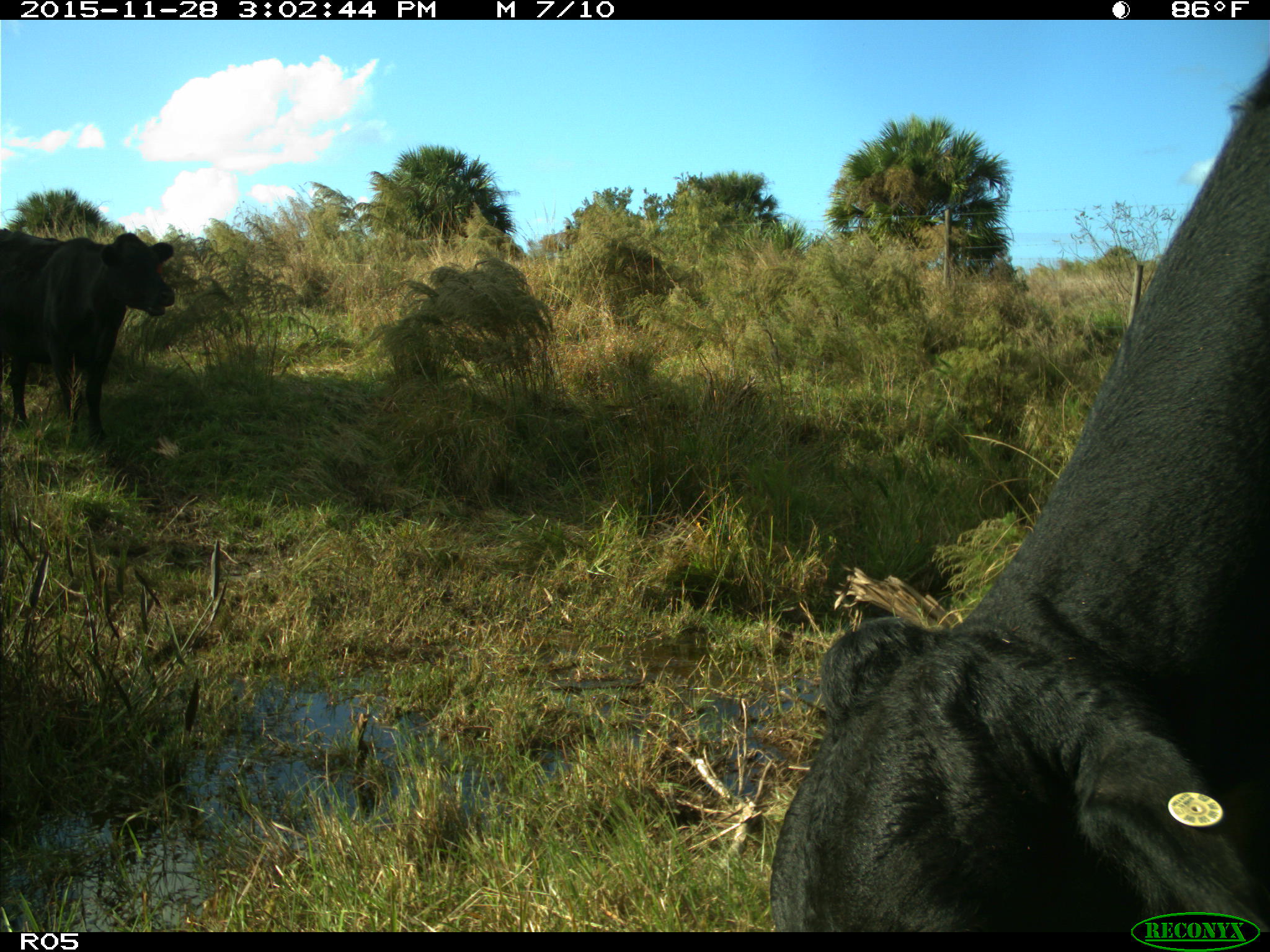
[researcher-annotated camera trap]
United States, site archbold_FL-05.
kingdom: Animalia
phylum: Chordata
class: Mammalia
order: Artiodactyla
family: Bovidae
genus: Bos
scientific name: Bos taurus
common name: domestic cow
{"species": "Bos taurus (domestic cow)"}